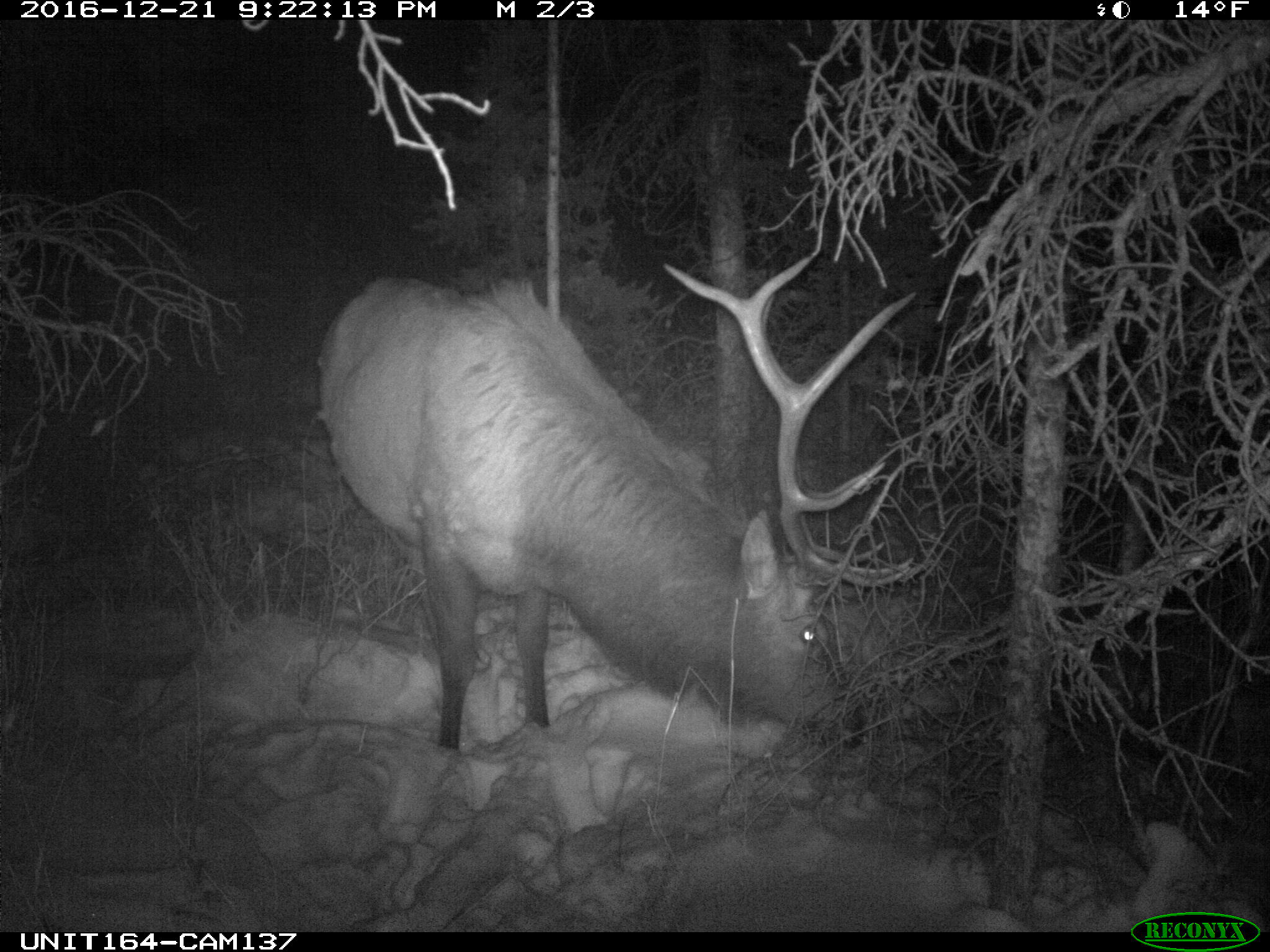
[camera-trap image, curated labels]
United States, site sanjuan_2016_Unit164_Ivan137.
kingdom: Animalia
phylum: Chordata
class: Mammalia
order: Artiodactyla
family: Cervidae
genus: Cervus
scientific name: Cervus elaphus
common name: red deer